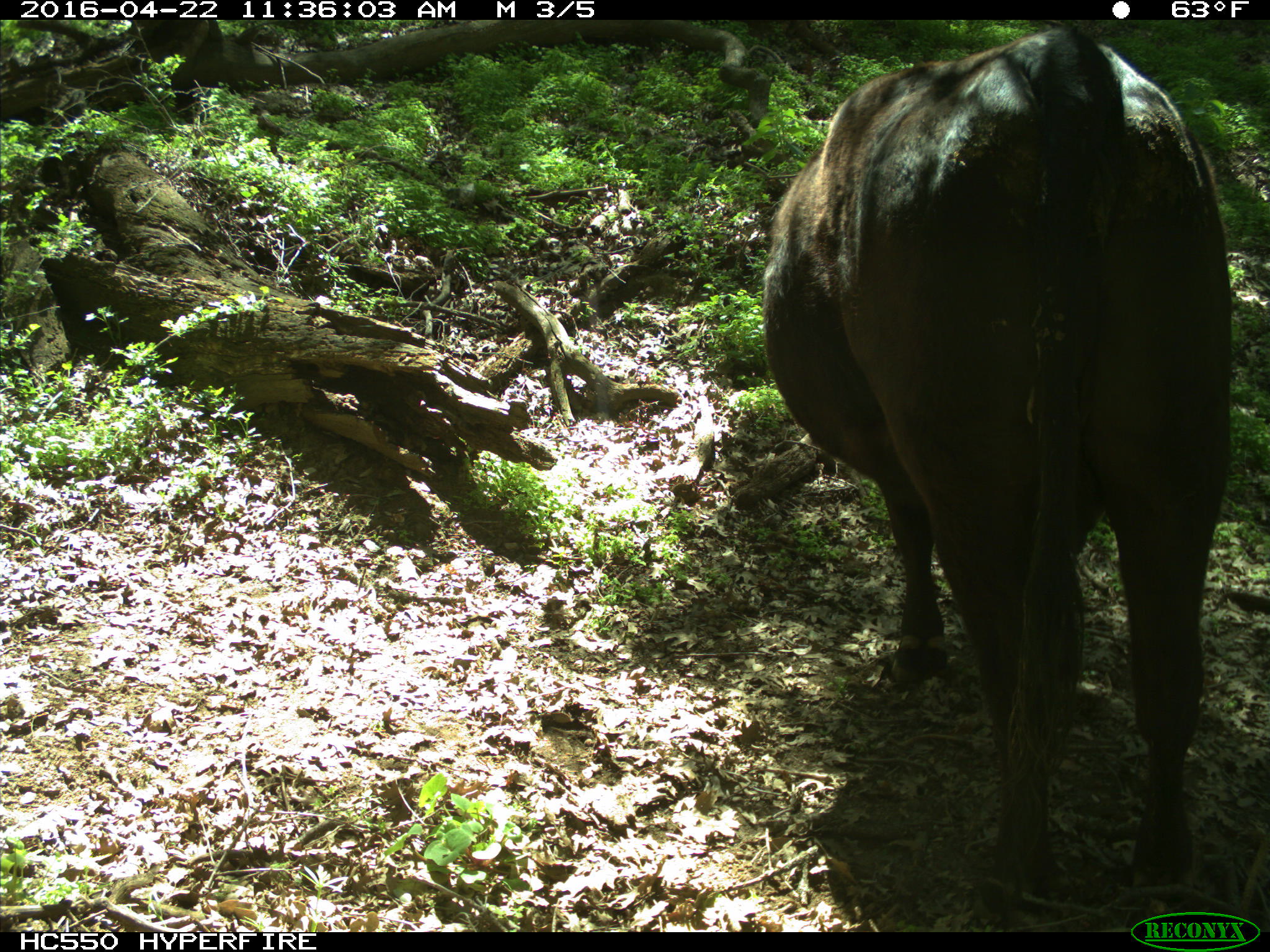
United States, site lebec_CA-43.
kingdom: Animalia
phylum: Chordata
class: Mammalia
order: Artiodactyla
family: Bovidae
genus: Bos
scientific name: Bos taurus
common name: domestic cow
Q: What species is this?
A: Bos taurus (domestic cow).